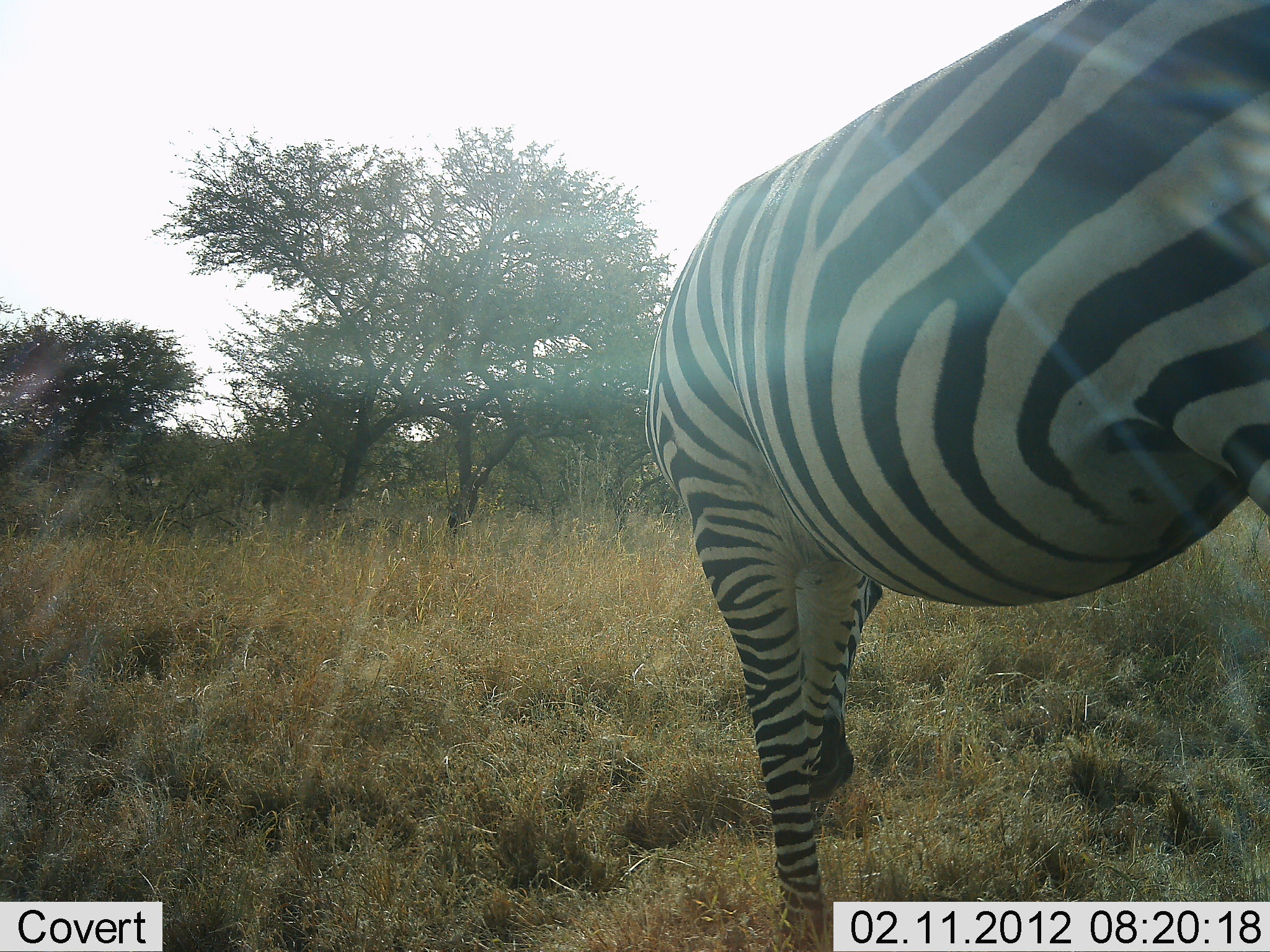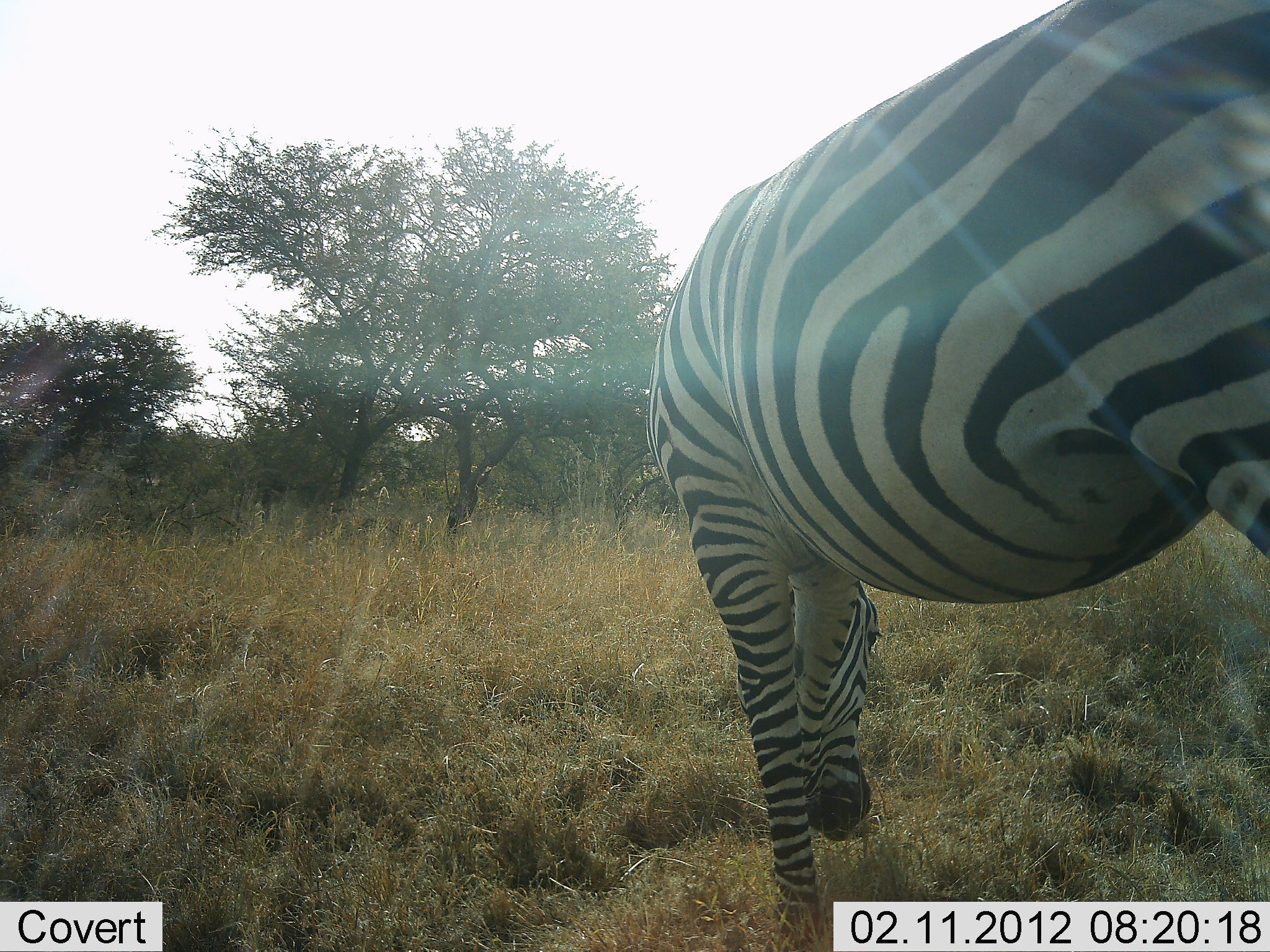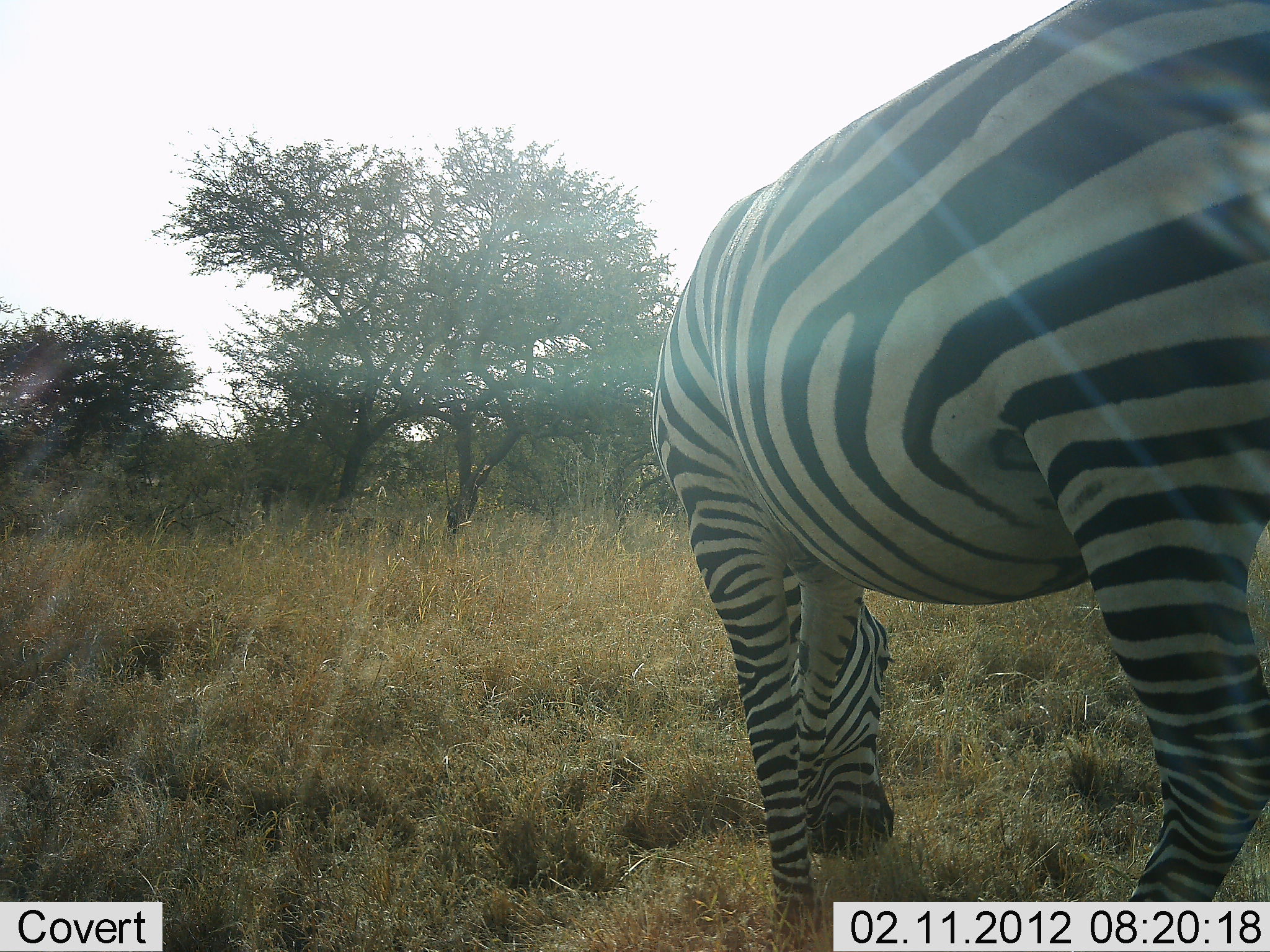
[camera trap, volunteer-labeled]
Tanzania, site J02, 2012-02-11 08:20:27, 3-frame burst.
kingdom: Animalia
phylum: Chordata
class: Mammalia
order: Perissodactyla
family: Equidae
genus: Equus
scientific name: Equus quagga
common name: plains zebra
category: zebra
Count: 1.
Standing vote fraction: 35%.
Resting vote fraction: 0%.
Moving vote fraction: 12%.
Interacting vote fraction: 0%.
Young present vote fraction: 0%.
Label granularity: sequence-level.